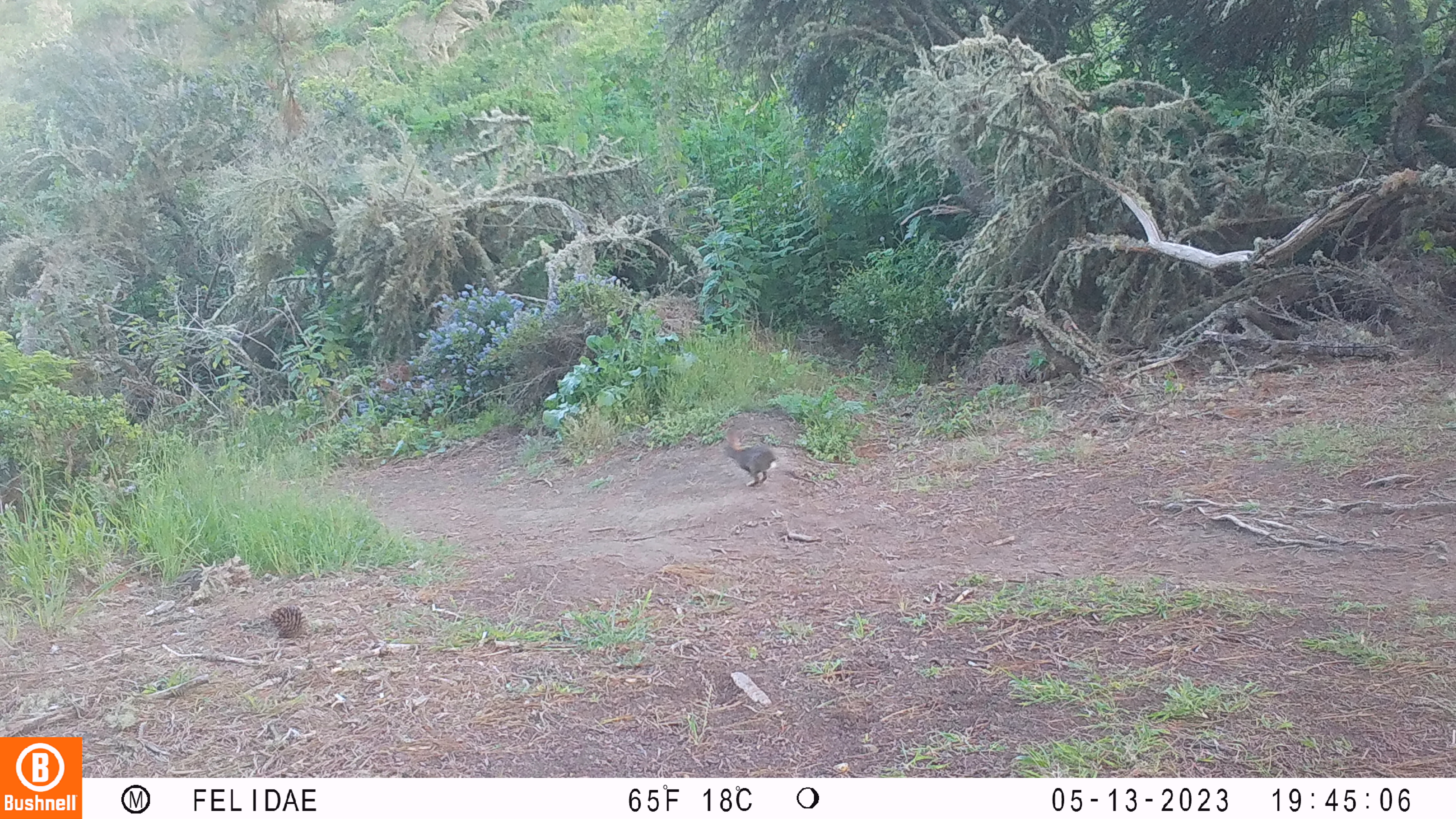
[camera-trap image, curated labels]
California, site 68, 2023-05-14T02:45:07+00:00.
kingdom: Animalia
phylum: Chordata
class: Mammalia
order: Lagomorpha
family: Leporidae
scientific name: Leporidae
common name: rabbit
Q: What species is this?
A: Rabbit (Leporidae).